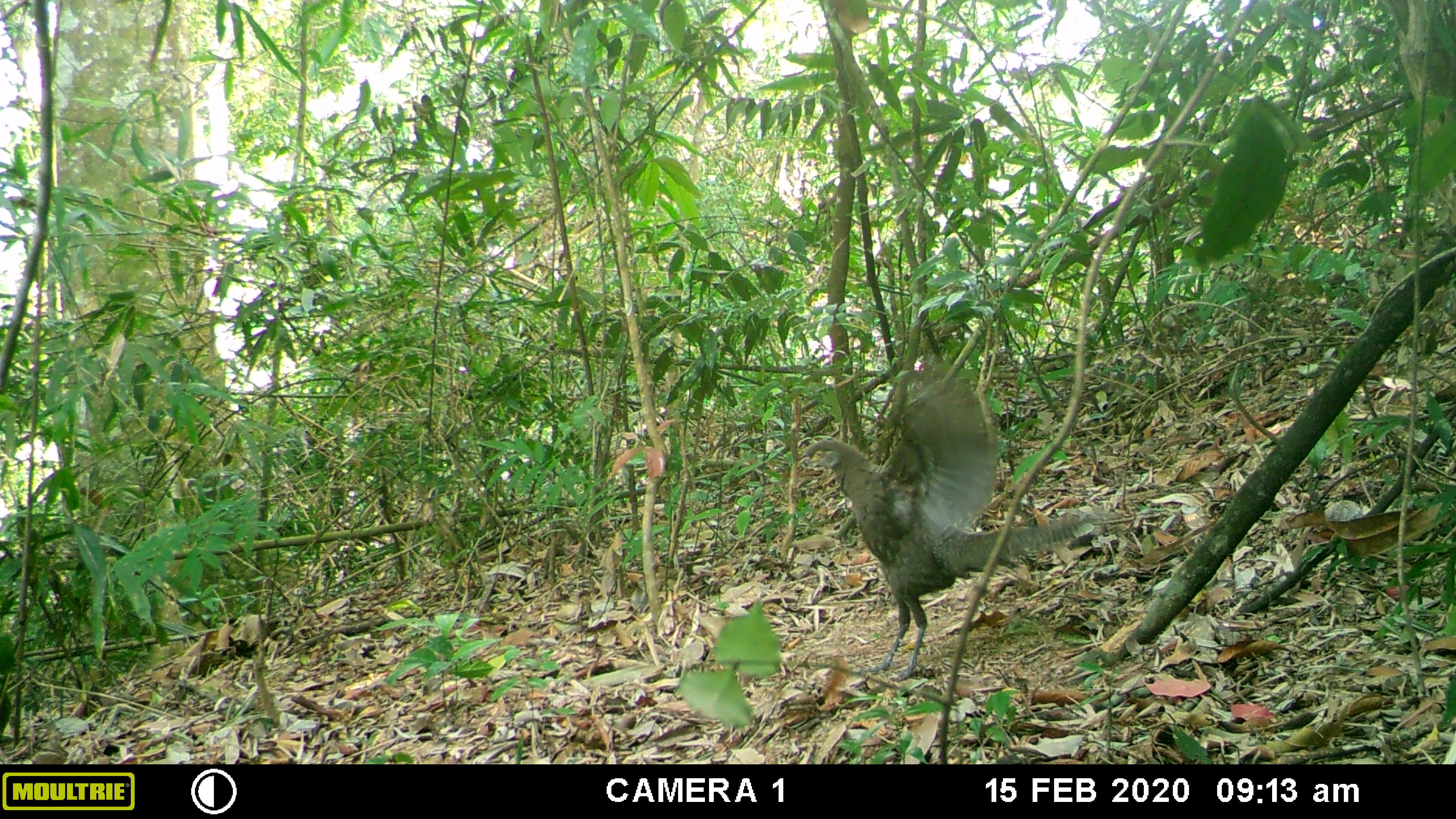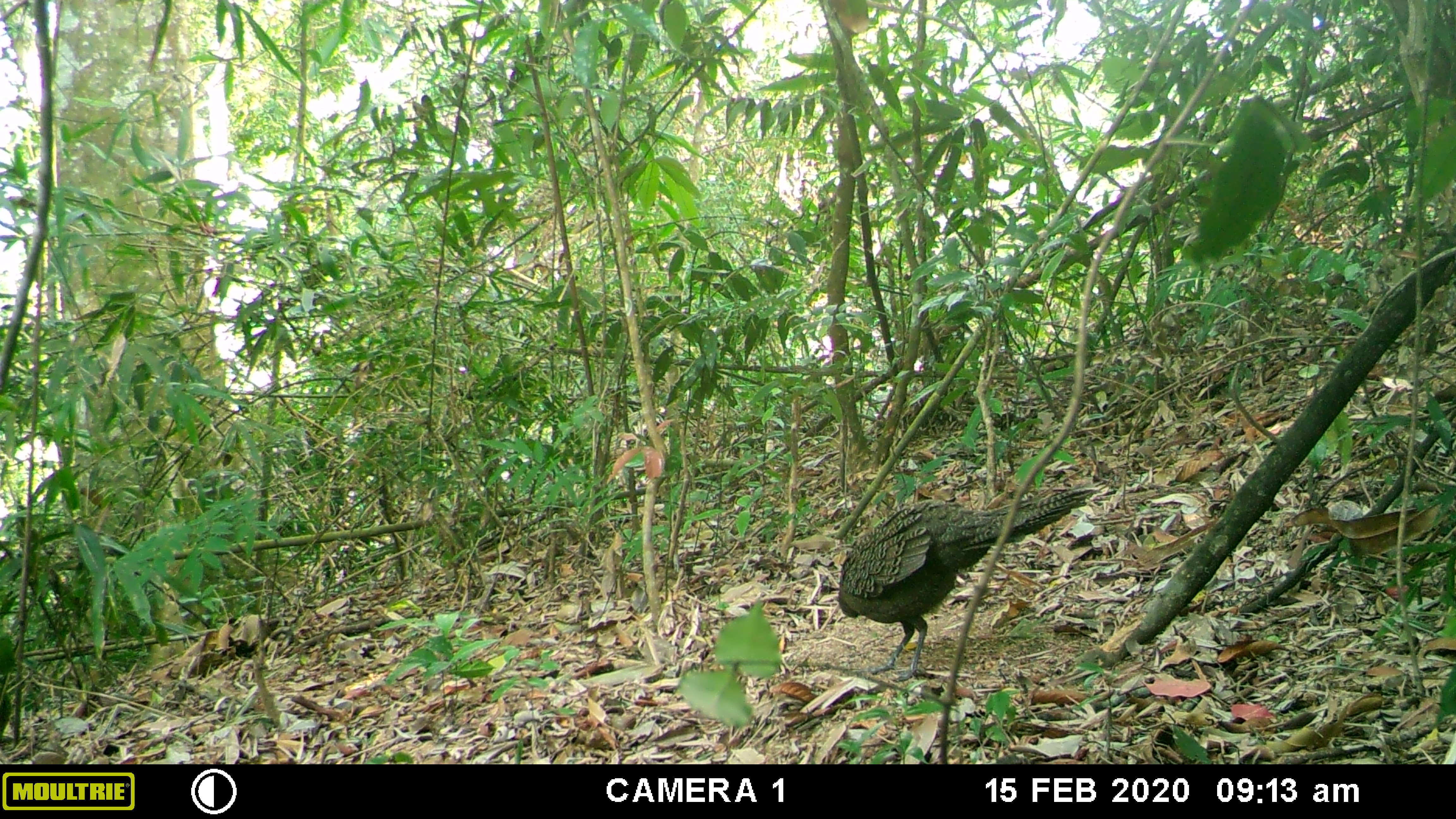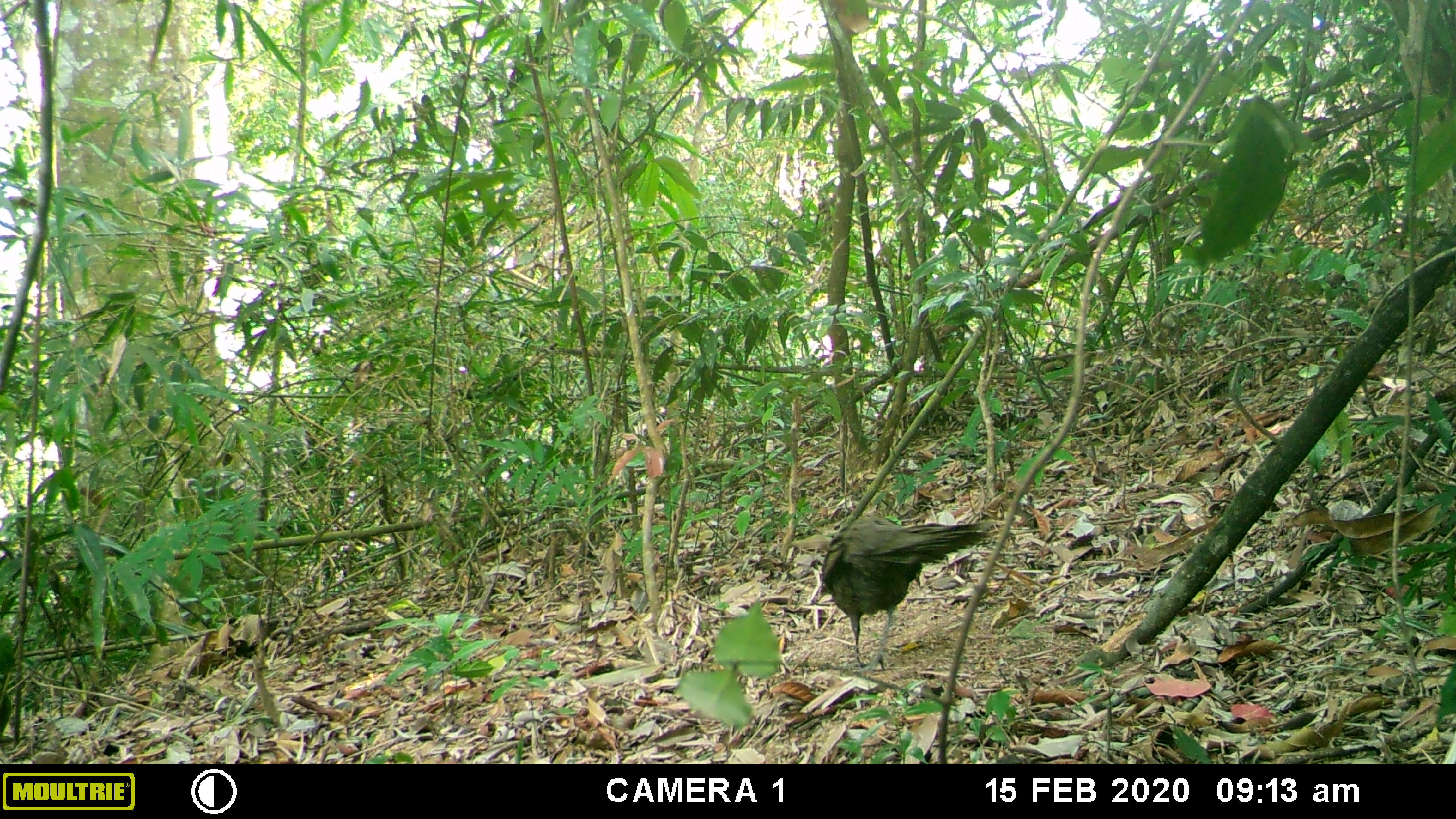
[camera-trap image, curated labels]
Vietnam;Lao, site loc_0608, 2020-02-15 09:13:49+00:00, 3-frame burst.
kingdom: Animalia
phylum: Chordata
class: Aves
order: Galliformes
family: Phasianidae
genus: Polyplectron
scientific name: Polyplectron bicalcaratum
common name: gray peacock-pheasant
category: grey peacock pheasant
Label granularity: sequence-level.